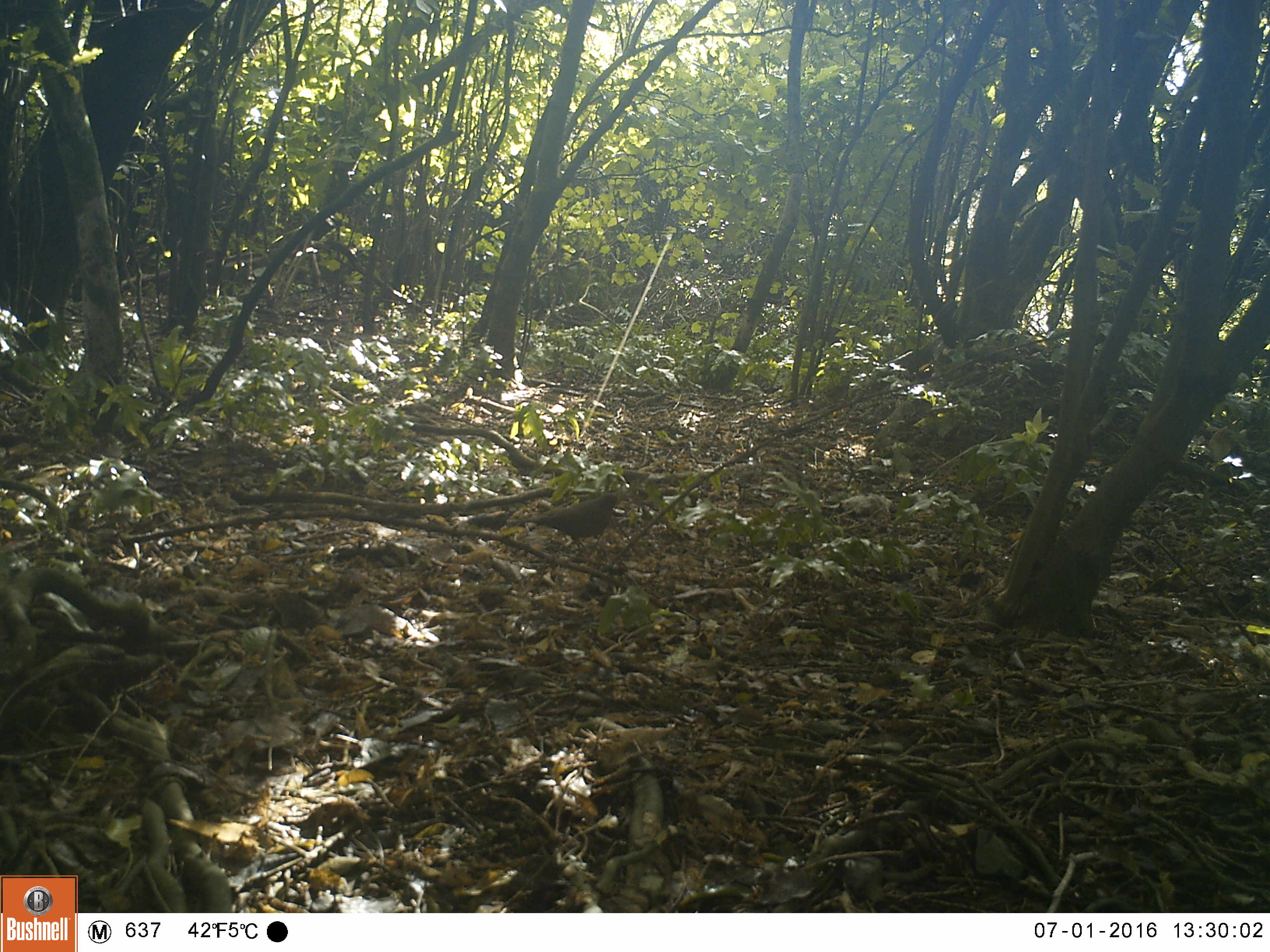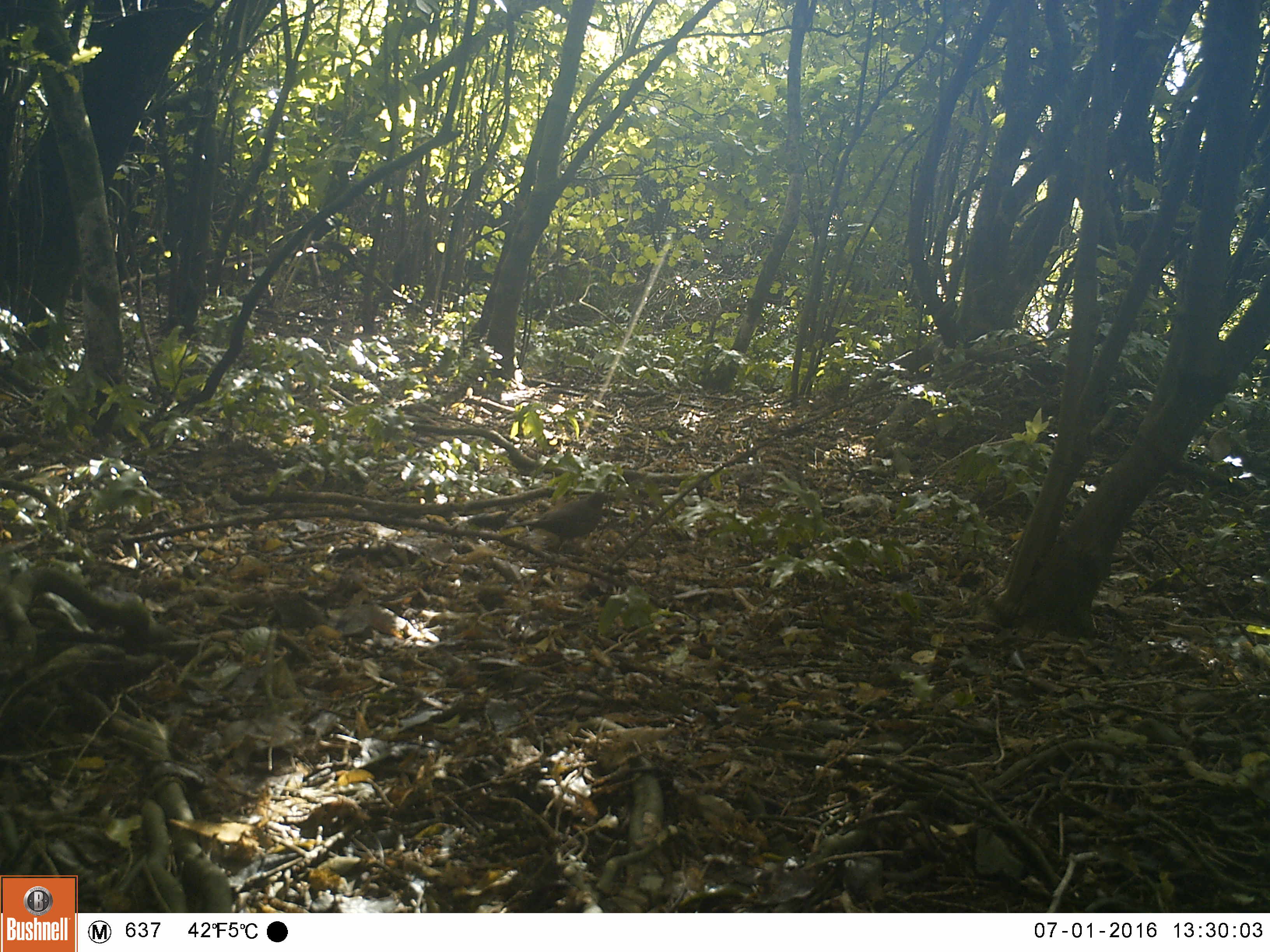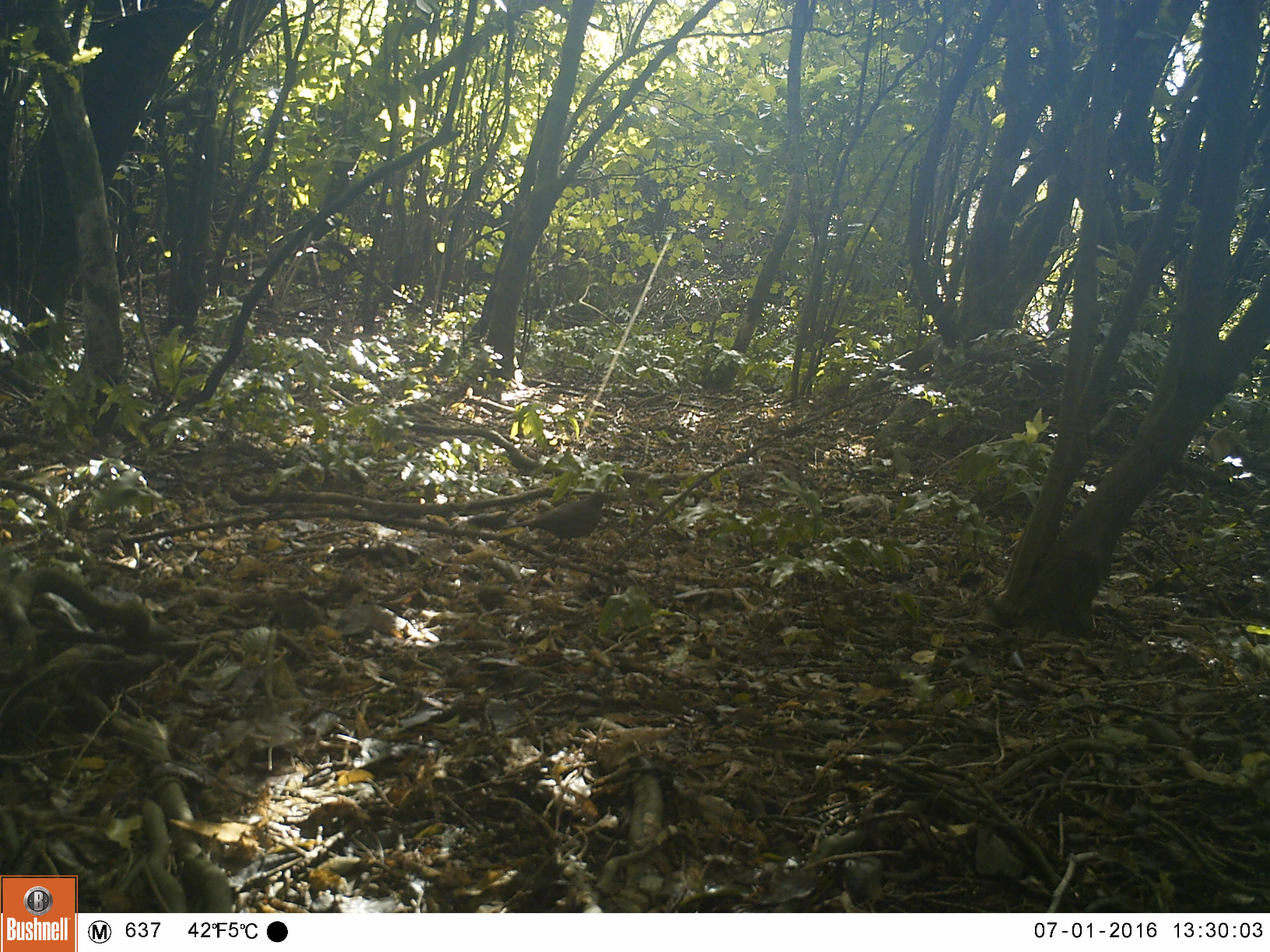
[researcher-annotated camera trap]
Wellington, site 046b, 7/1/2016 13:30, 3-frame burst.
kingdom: Animalia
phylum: Chordata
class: Aves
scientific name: Aves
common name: bird